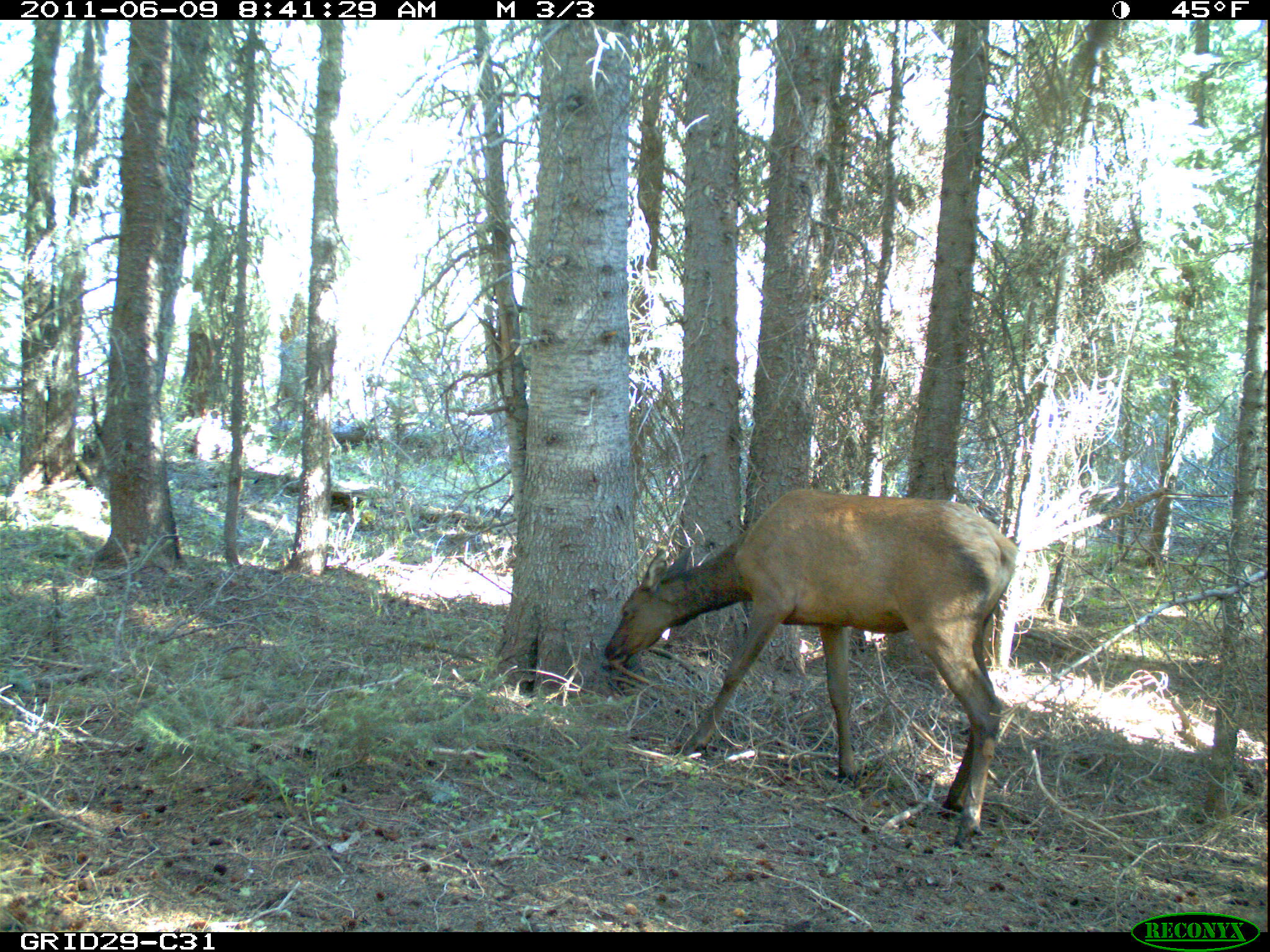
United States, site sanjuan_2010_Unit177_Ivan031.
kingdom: Animalia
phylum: Chordata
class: Mammalia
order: Artiodactyla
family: Cervidae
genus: Cervus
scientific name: Cervus elaphus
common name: red deer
Cervus elaphus (red deer).